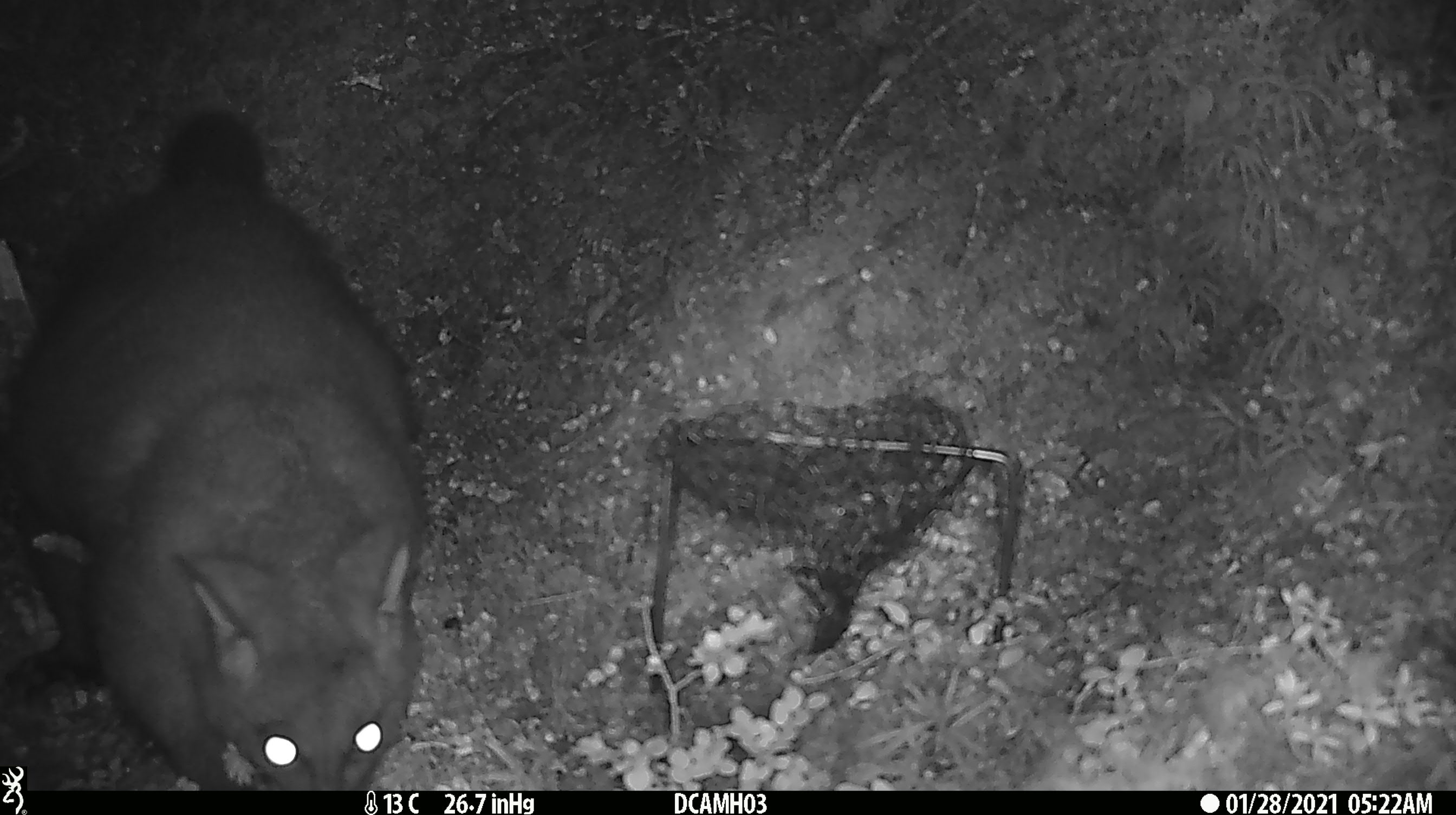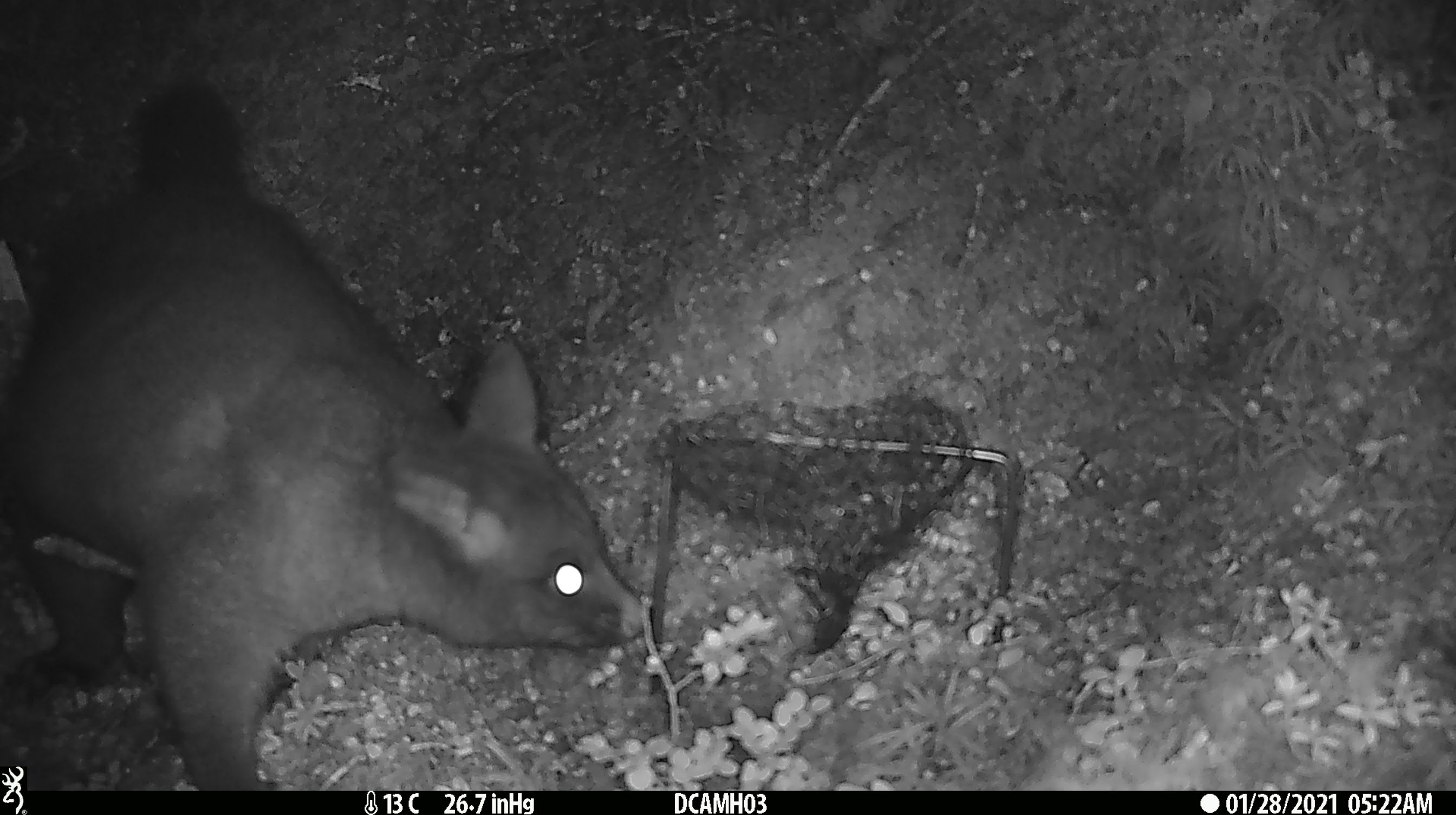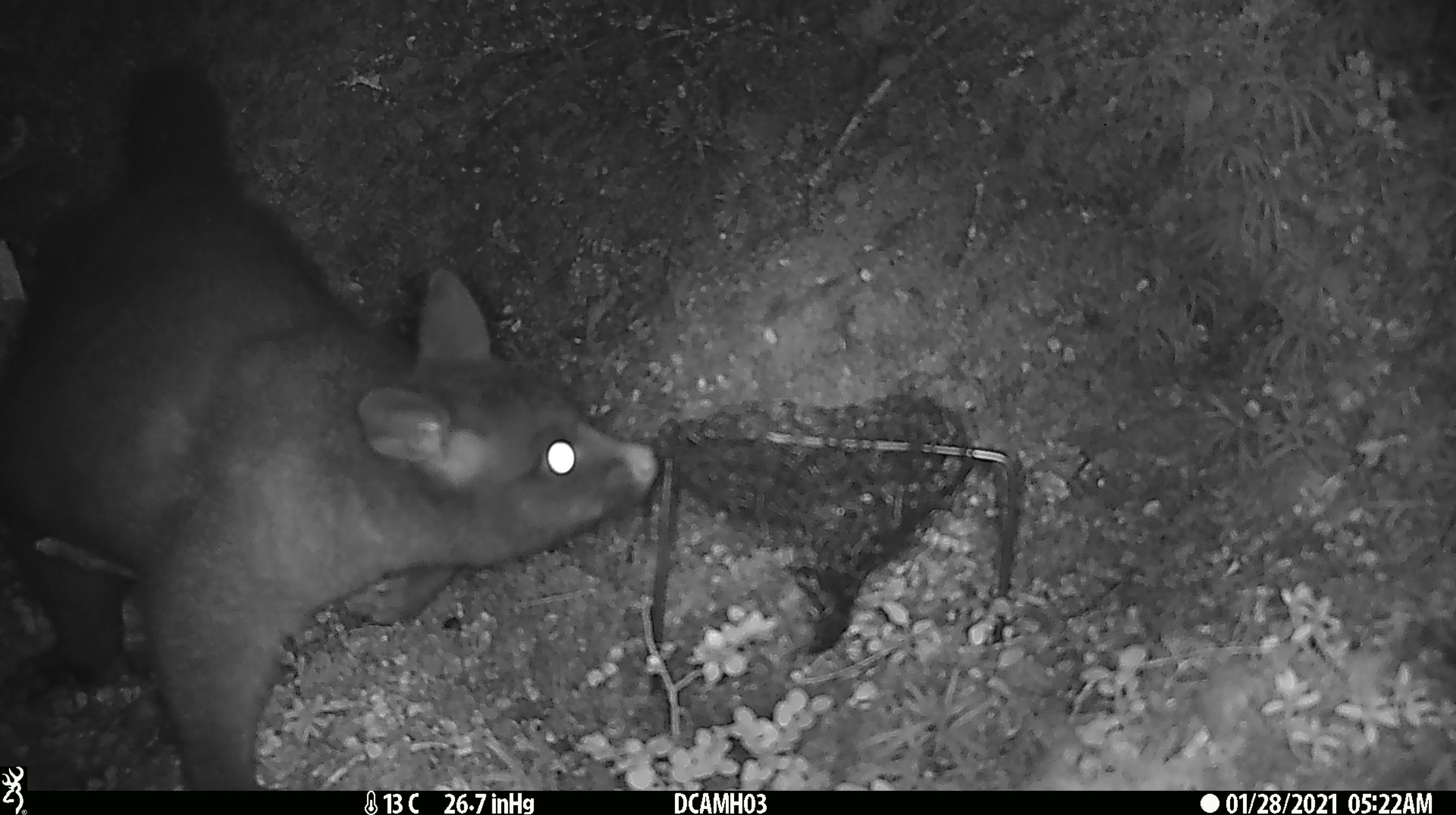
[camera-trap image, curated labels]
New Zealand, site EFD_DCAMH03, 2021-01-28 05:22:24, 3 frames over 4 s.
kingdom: Animalia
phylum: Chordata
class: Mammalia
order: Diprotodontia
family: Phalangeridae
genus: Trichosurus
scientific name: Trichosurus vulpecula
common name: common brushtail possum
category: possum